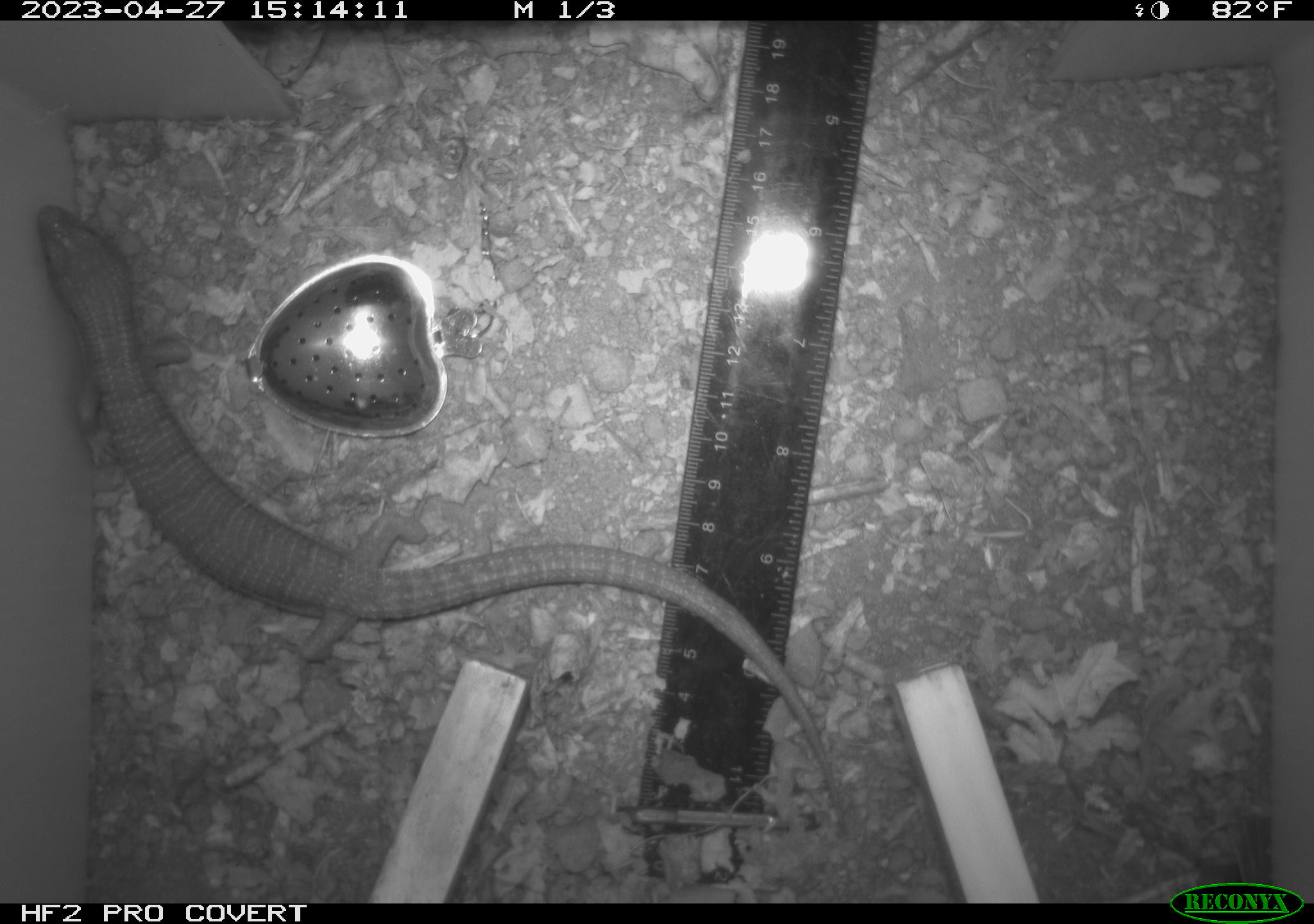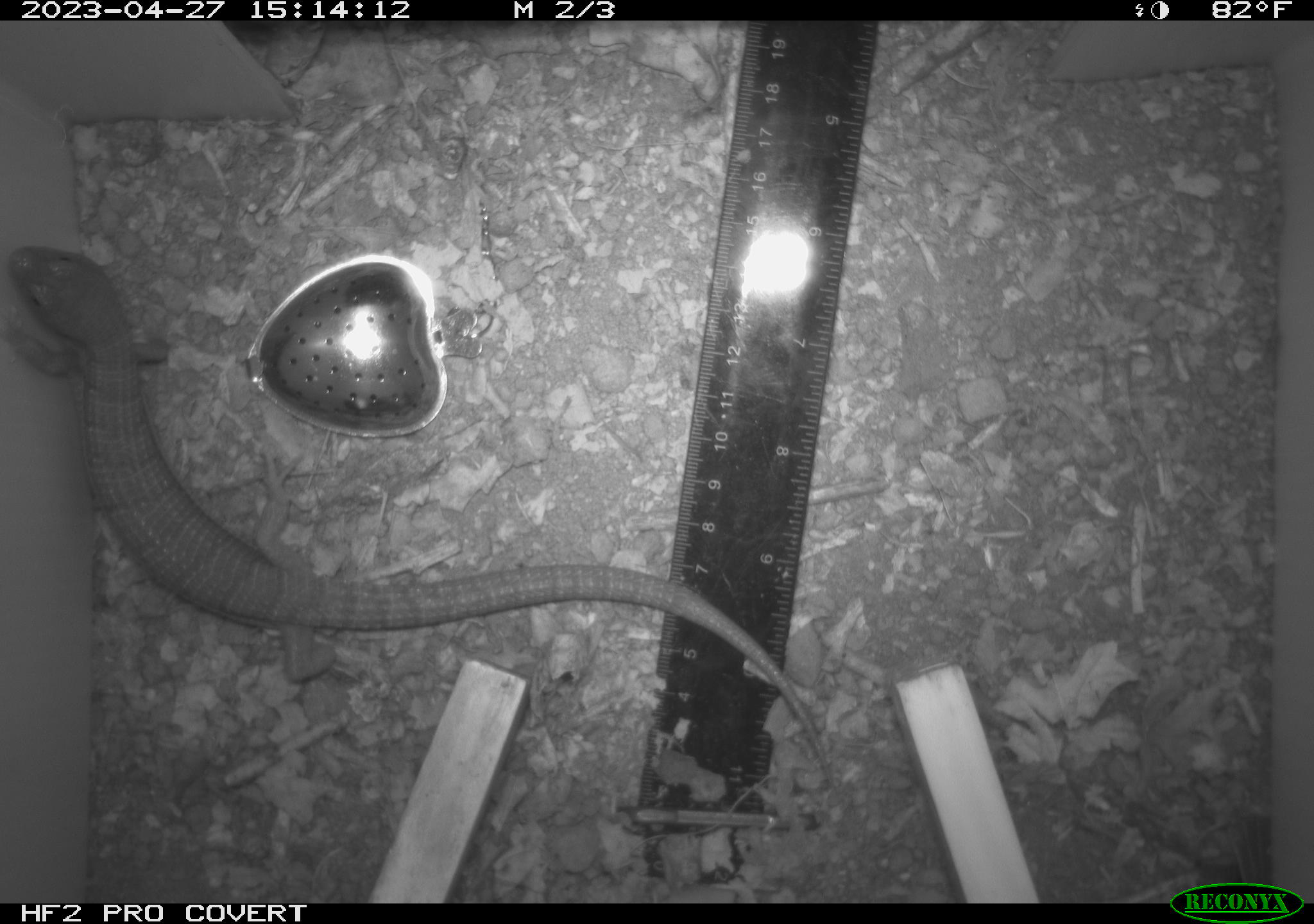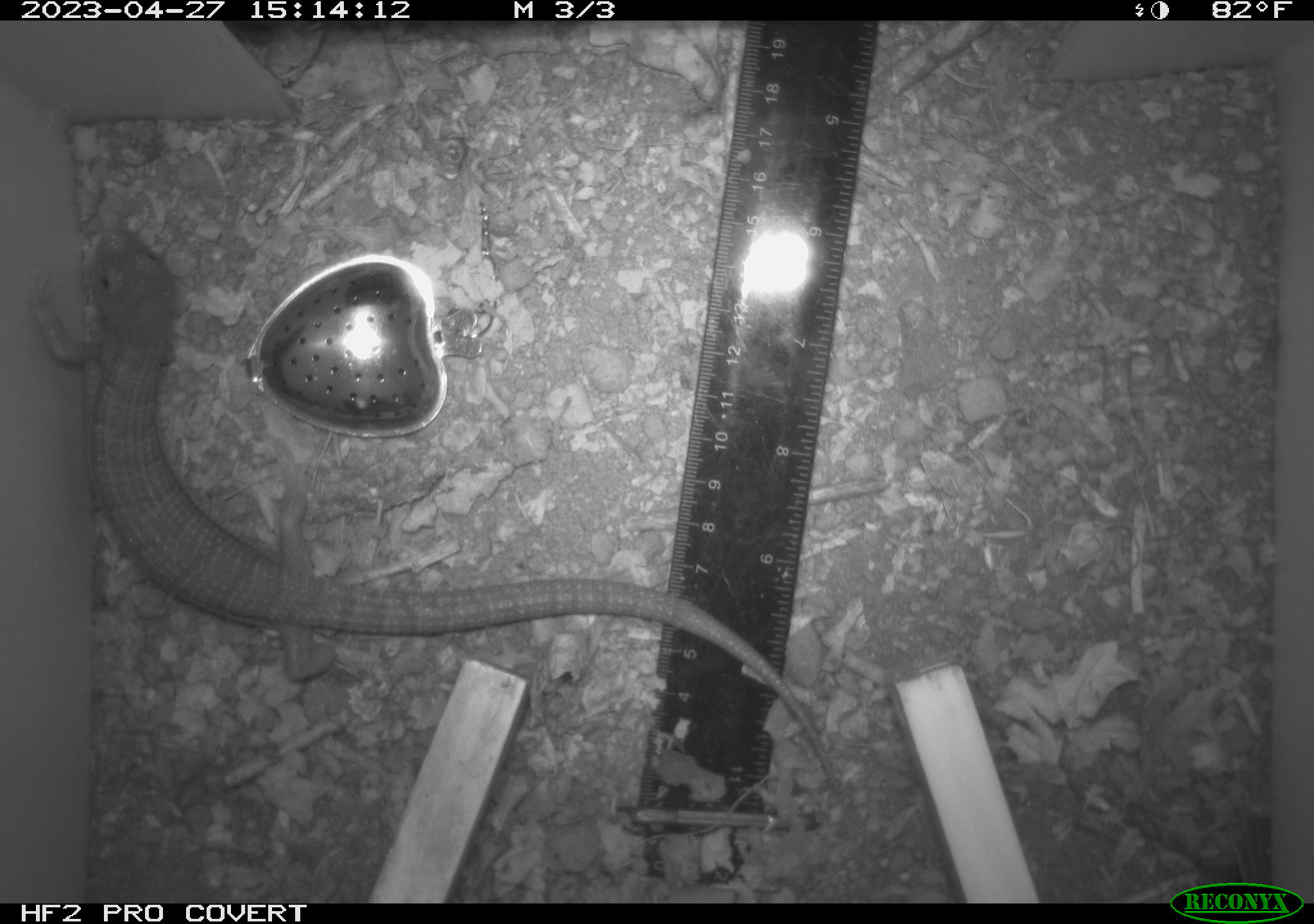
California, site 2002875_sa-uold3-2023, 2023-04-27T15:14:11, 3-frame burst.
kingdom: Animalia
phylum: Chordata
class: Reptilia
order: Squamata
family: Anguidae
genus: Elgaria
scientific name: Elgaria multicarinata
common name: southern alligator lizard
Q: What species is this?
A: Southern alligator lizard (Elgaria multicarinata).